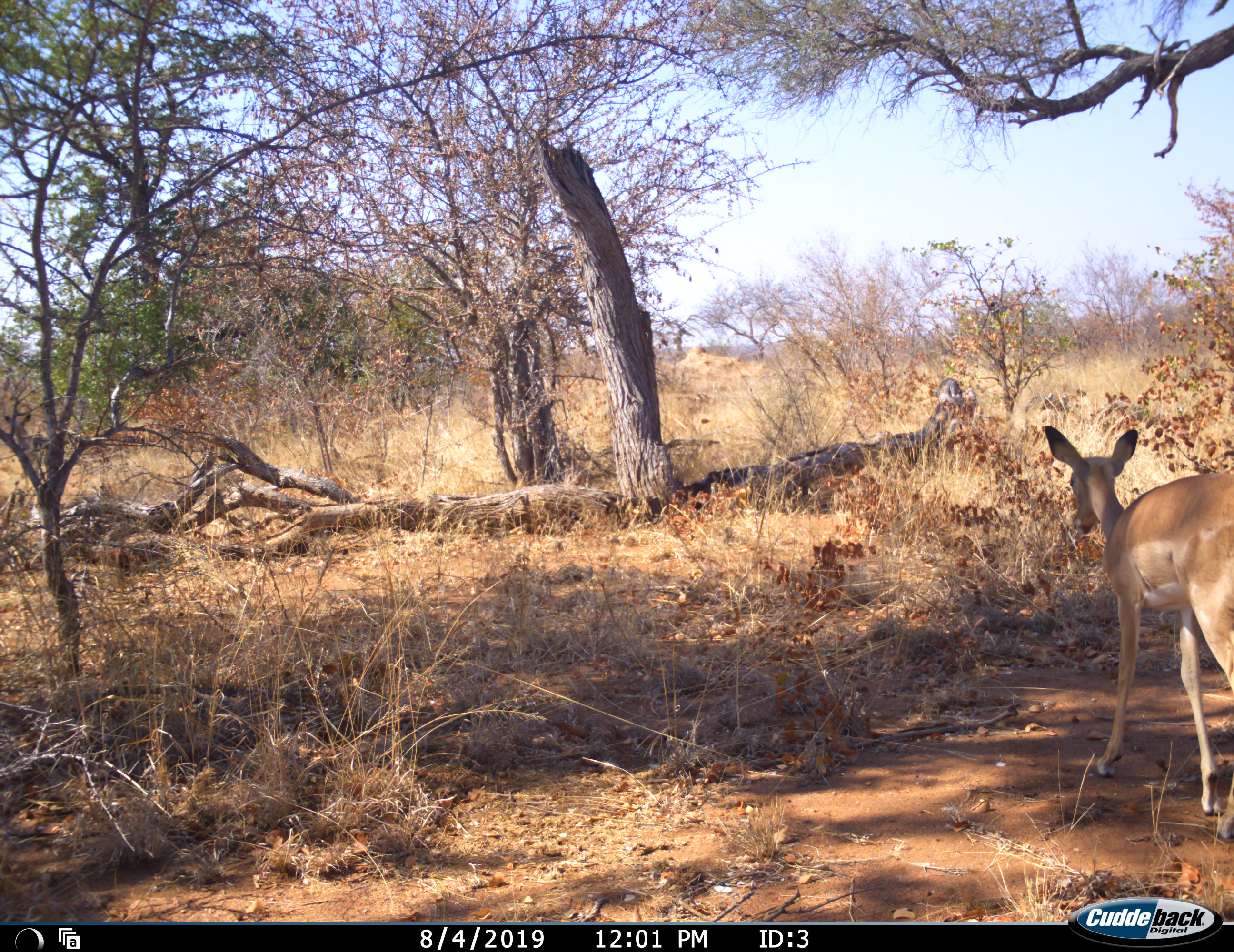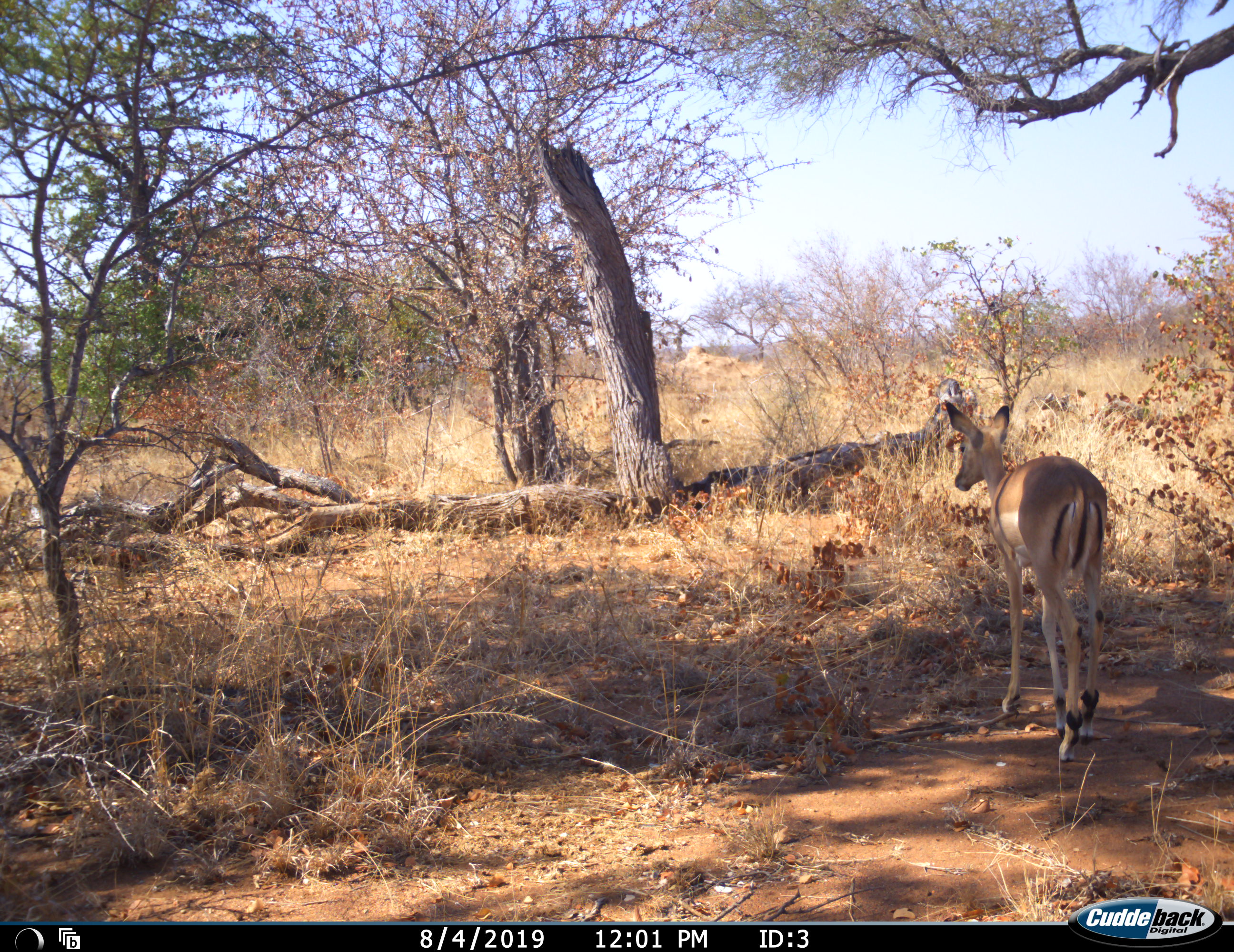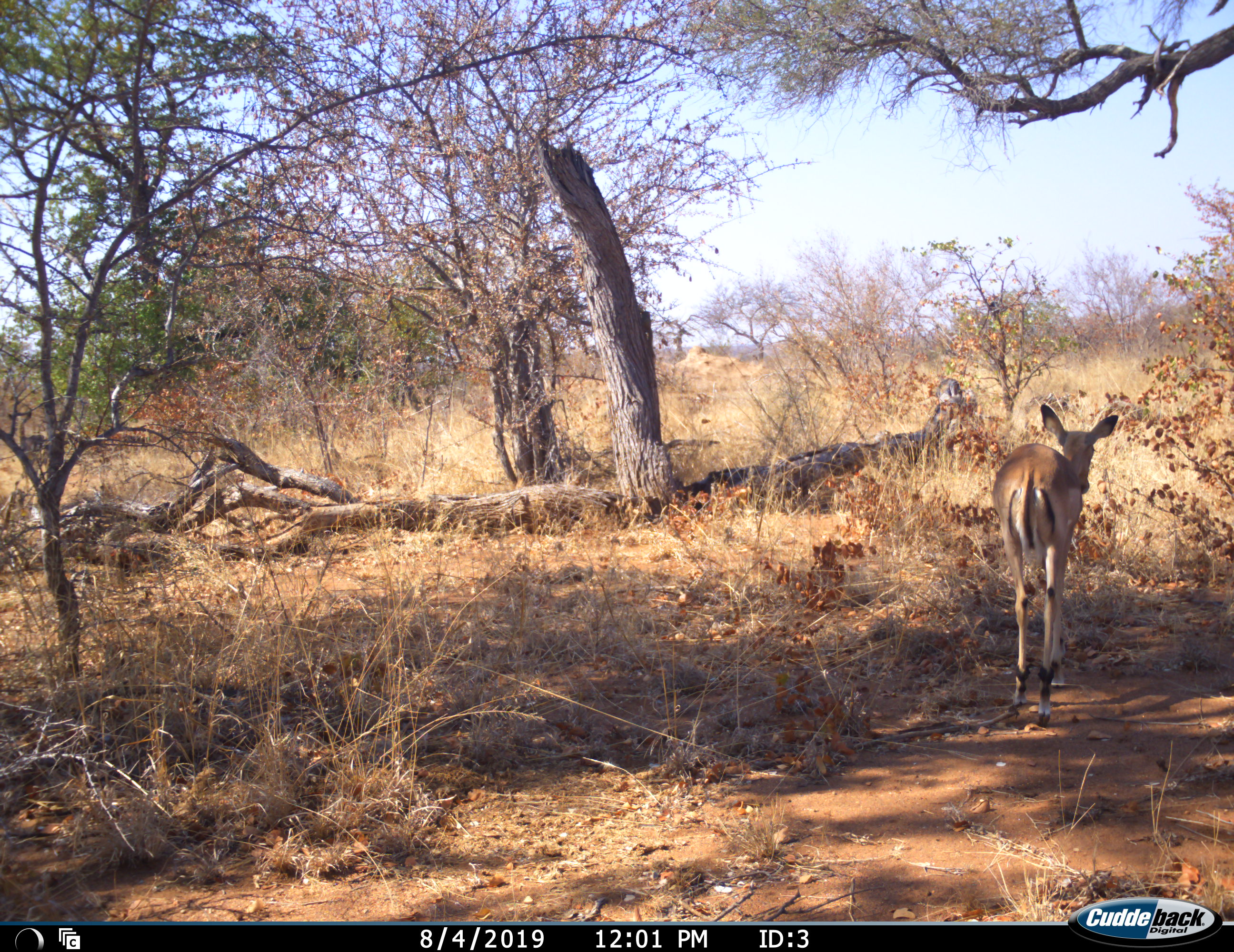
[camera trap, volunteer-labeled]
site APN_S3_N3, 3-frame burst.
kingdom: Animalia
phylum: Chordata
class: Mammalia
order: Artiodactyla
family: Bovidae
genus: Aepyceros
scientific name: Aepyceros melampus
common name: impala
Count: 1.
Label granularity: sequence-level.